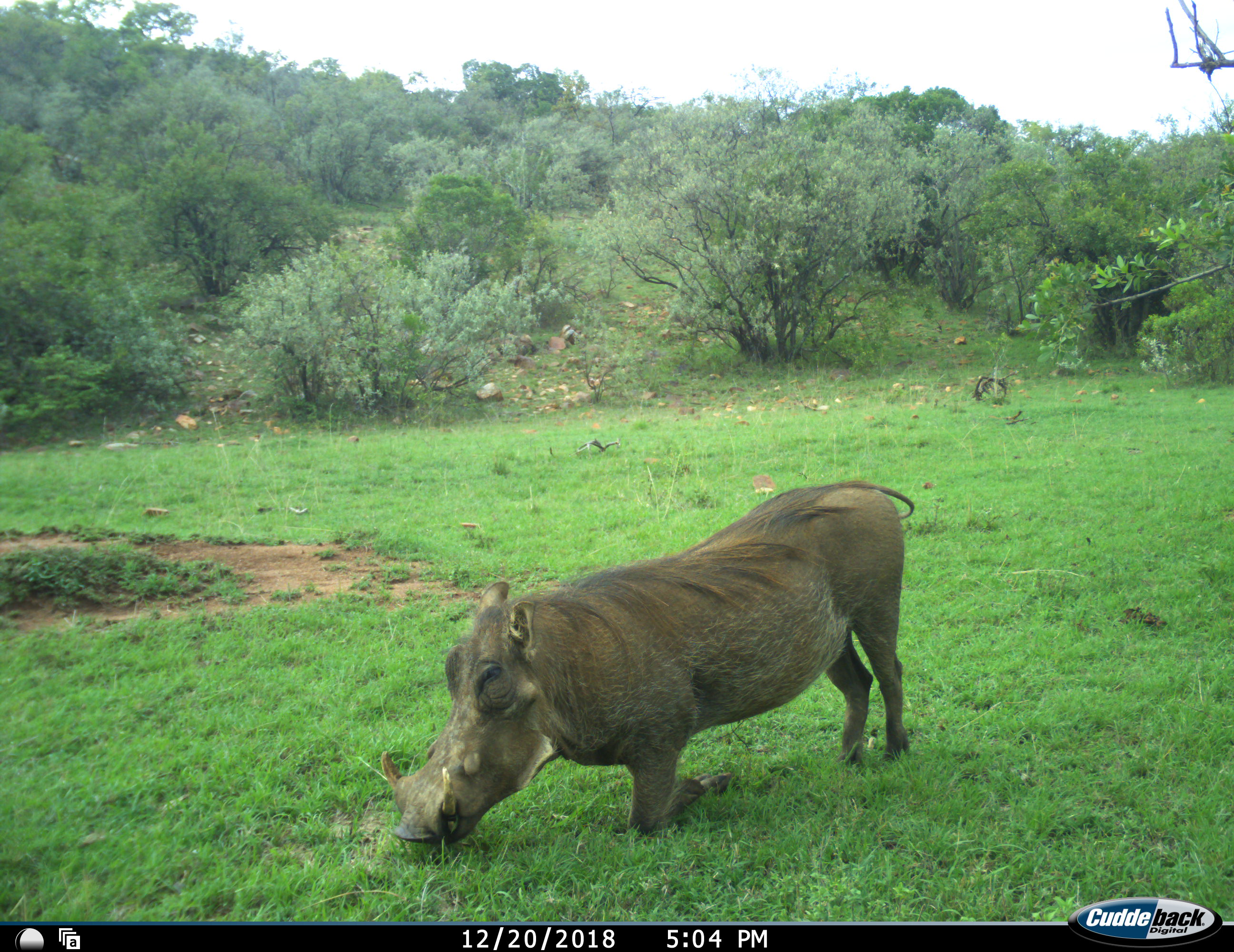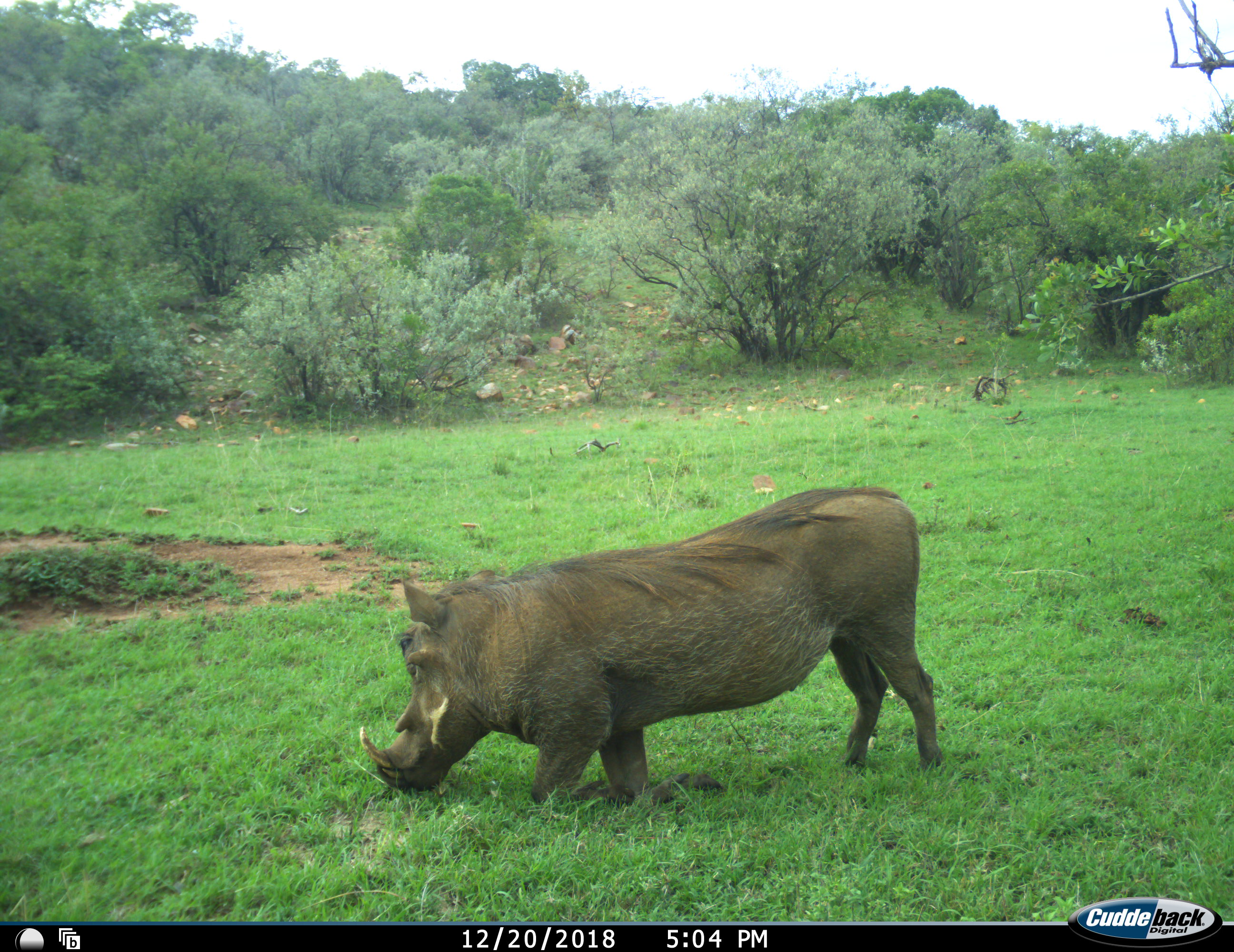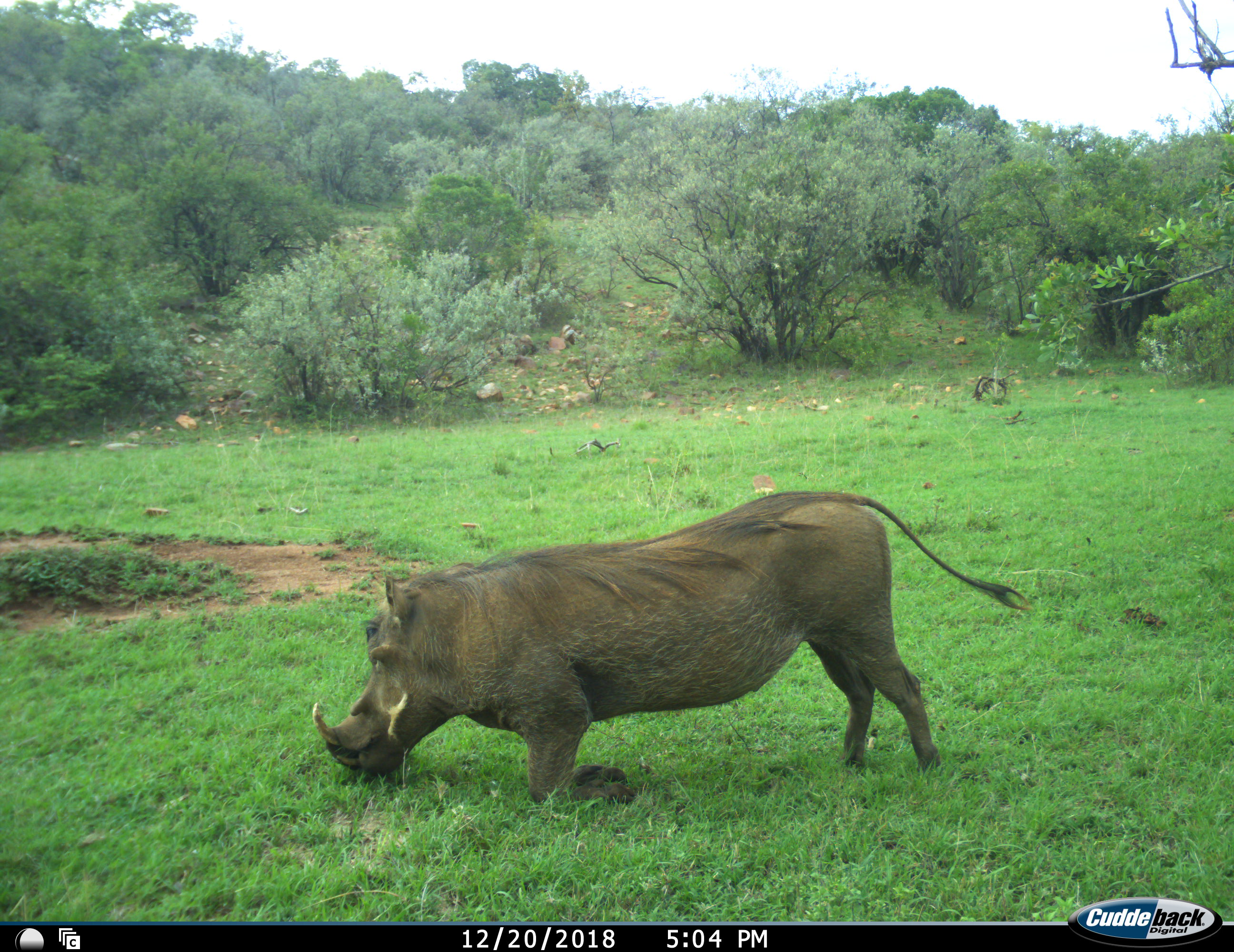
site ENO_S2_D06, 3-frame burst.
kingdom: Animalia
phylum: Chordata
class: Mammalia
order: Artiodactyla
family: Suidae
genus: Phacochoerus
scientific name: Phacochoerus africanus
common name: warthog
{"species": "warthog (Phacochoerus africanus)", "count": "1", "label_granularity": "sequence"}